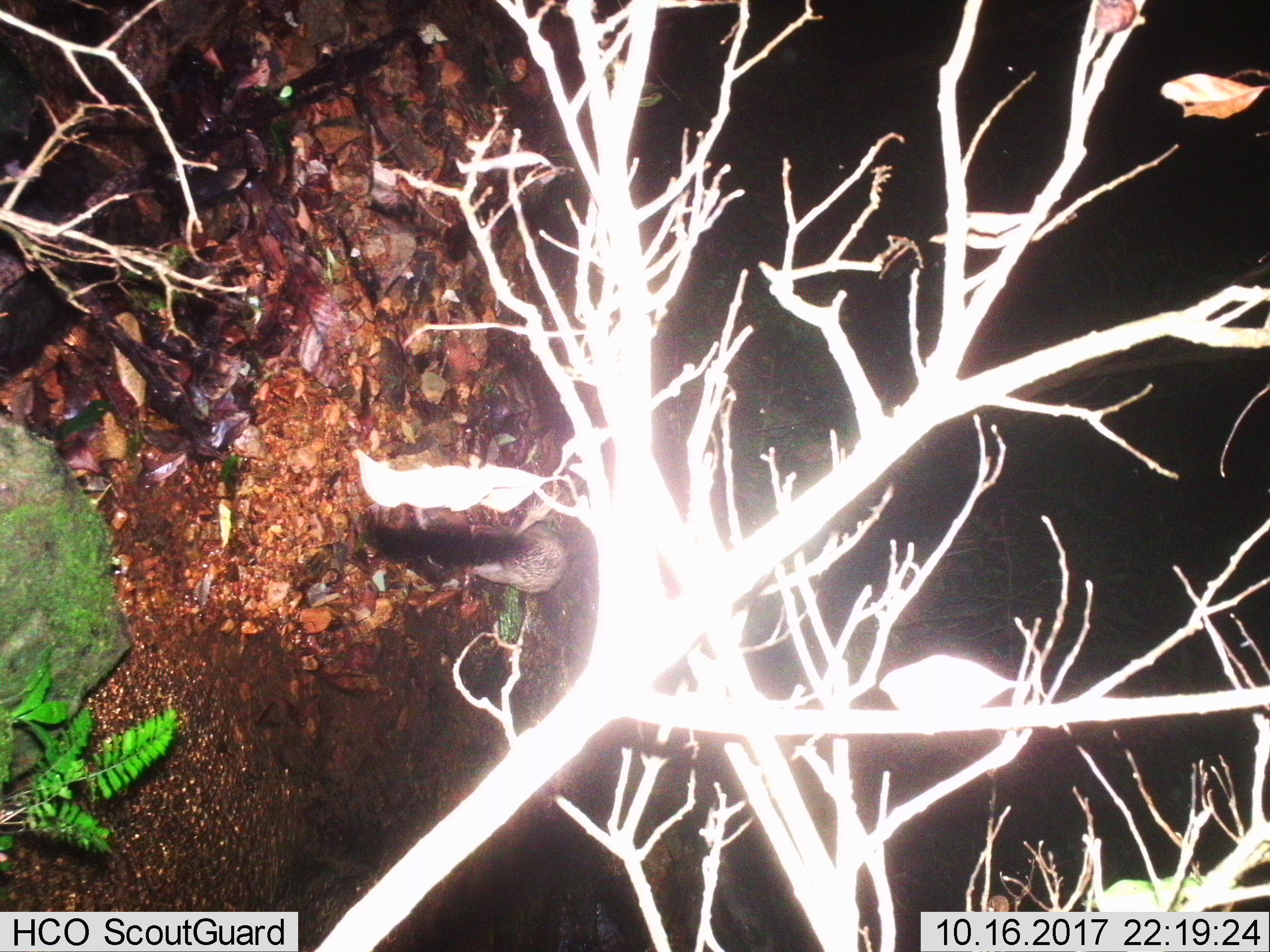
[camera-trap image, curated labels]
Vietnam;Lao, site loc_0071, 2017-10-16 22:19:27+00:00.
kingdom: Animalia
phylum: Chordata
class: Mammalia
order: Rodentia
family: Hystricidae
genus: Atherurus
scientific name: Atherurus macrourus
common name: asiatic brush-tailed porcupine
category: asiatic brush tailed porcupine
Asiatic brush tailed porcupine (asiatic brush-tailed porcupine) (Atherurus macrourus). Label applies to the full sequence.